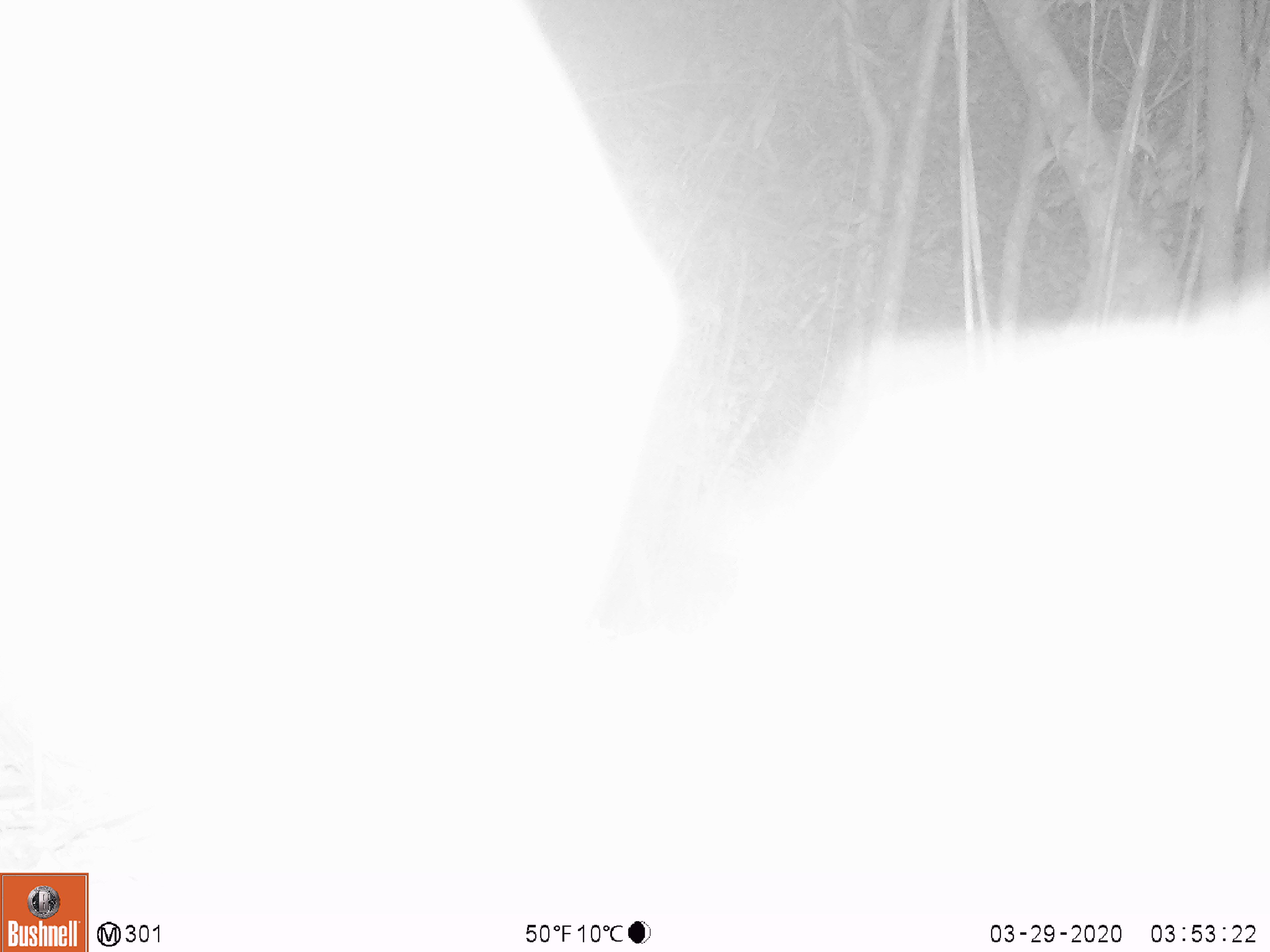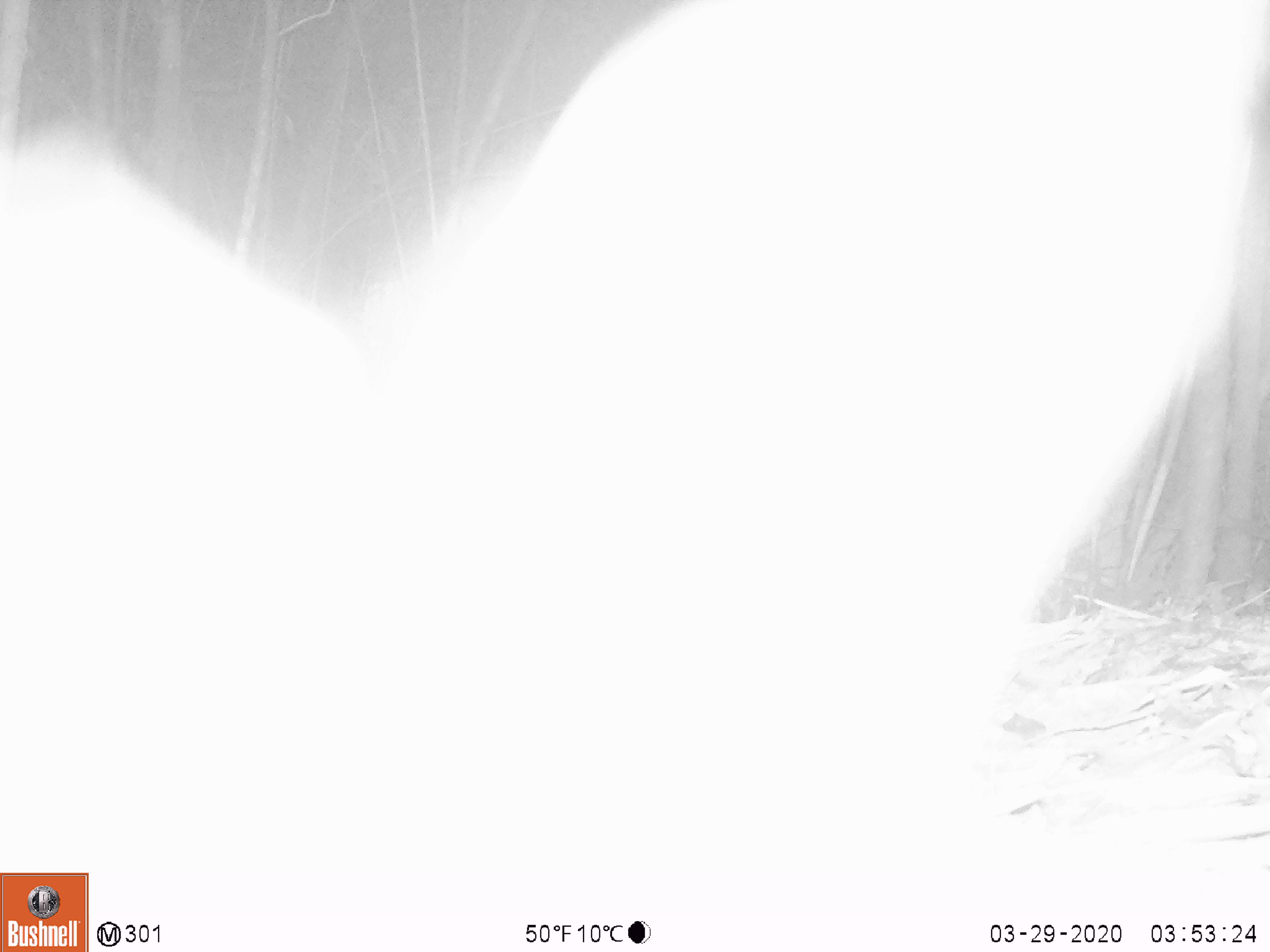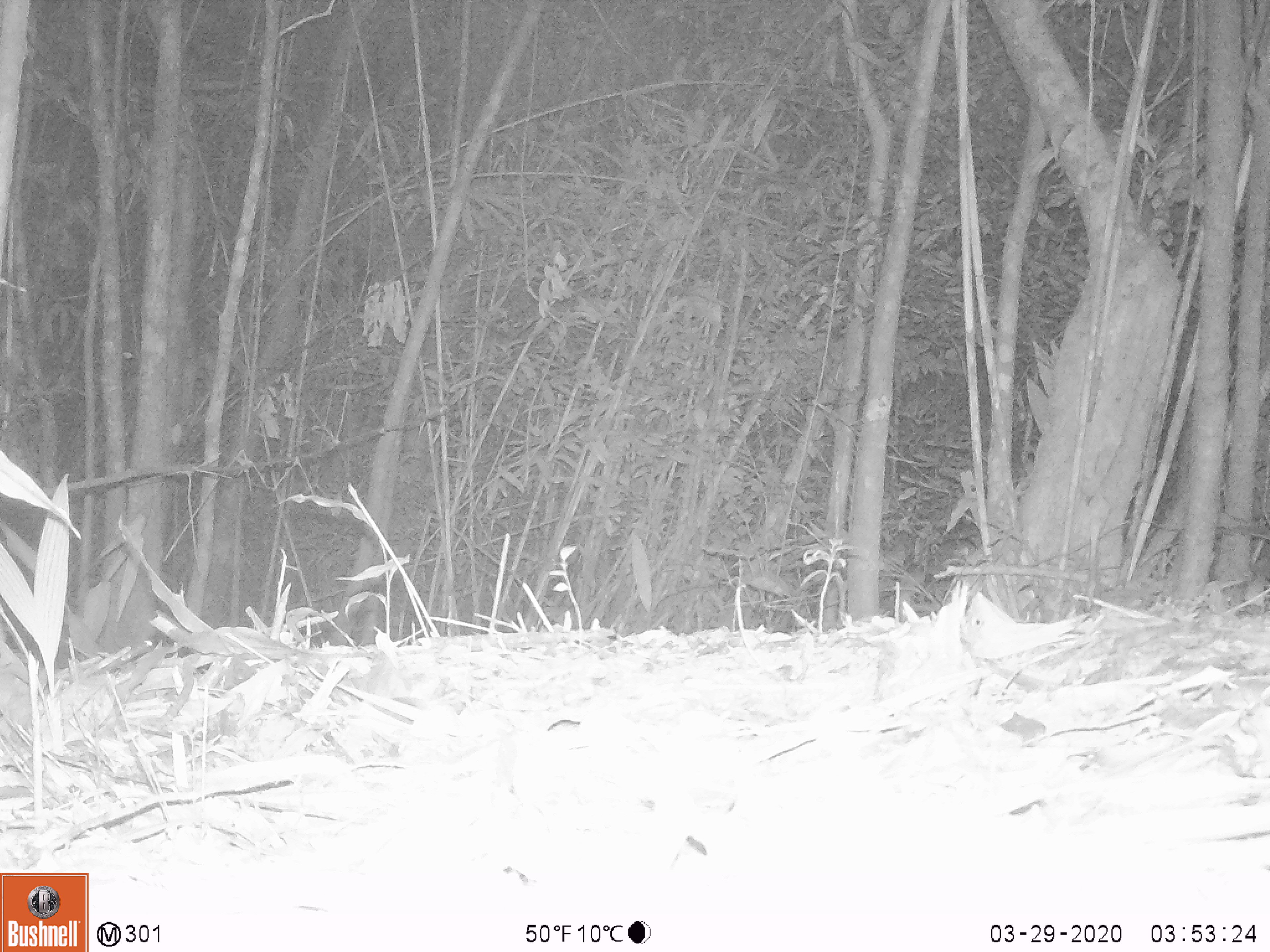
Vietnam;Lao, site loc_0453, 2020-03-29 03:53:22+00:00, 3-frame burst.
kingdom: Animalia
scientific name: Animalia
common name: animal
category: unidentified animal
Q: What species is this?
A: Unidentified animal (animal) (Animalia).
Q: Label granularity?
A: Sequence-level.